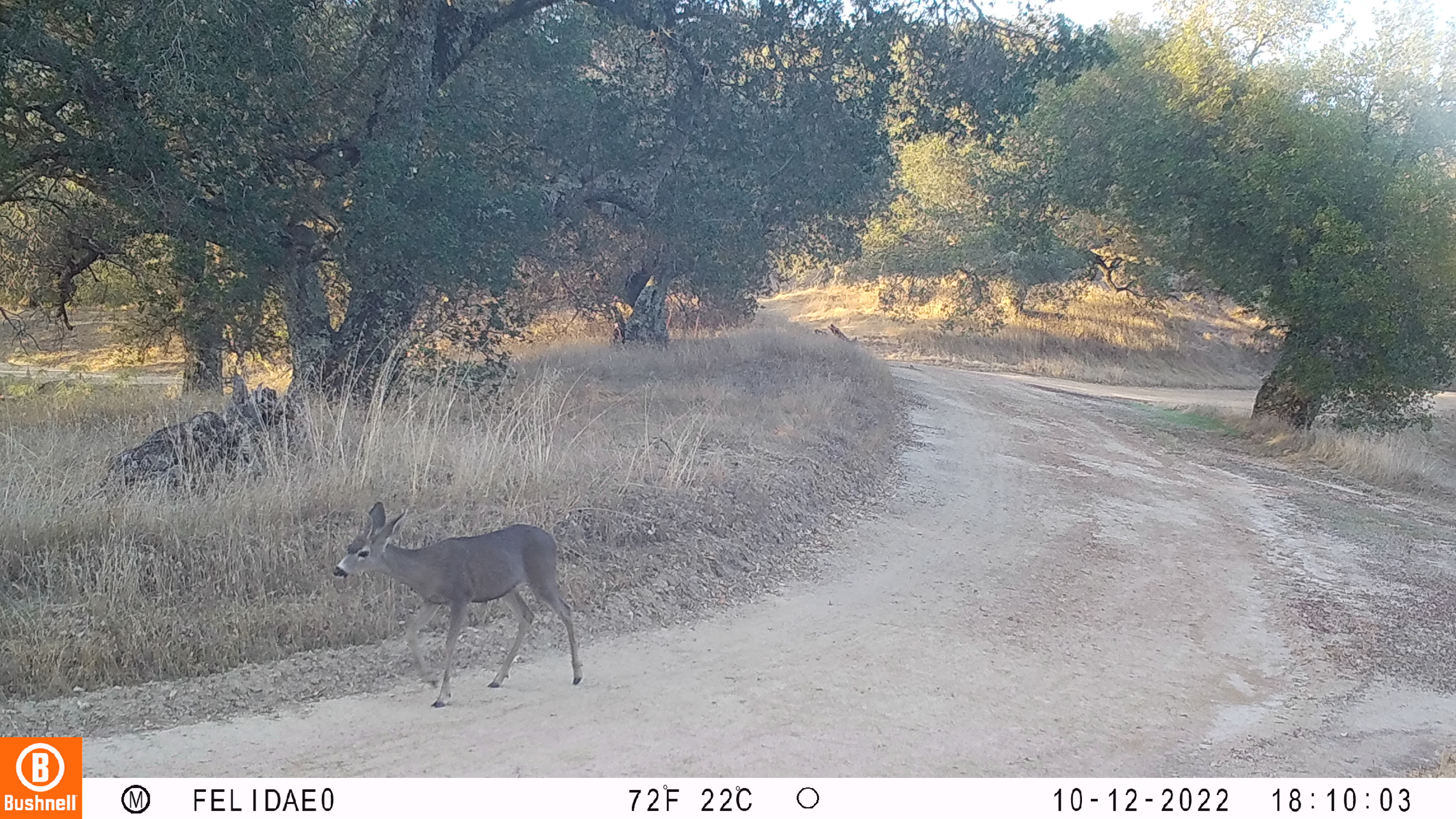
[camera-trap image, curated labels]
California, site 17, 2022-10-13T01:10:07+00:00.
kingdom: Animalia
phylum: Chordata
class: Mammalia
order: Artiodactyla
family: Cervidae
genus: Odocoileus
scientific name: Odocoileus hemionus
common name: mule deer